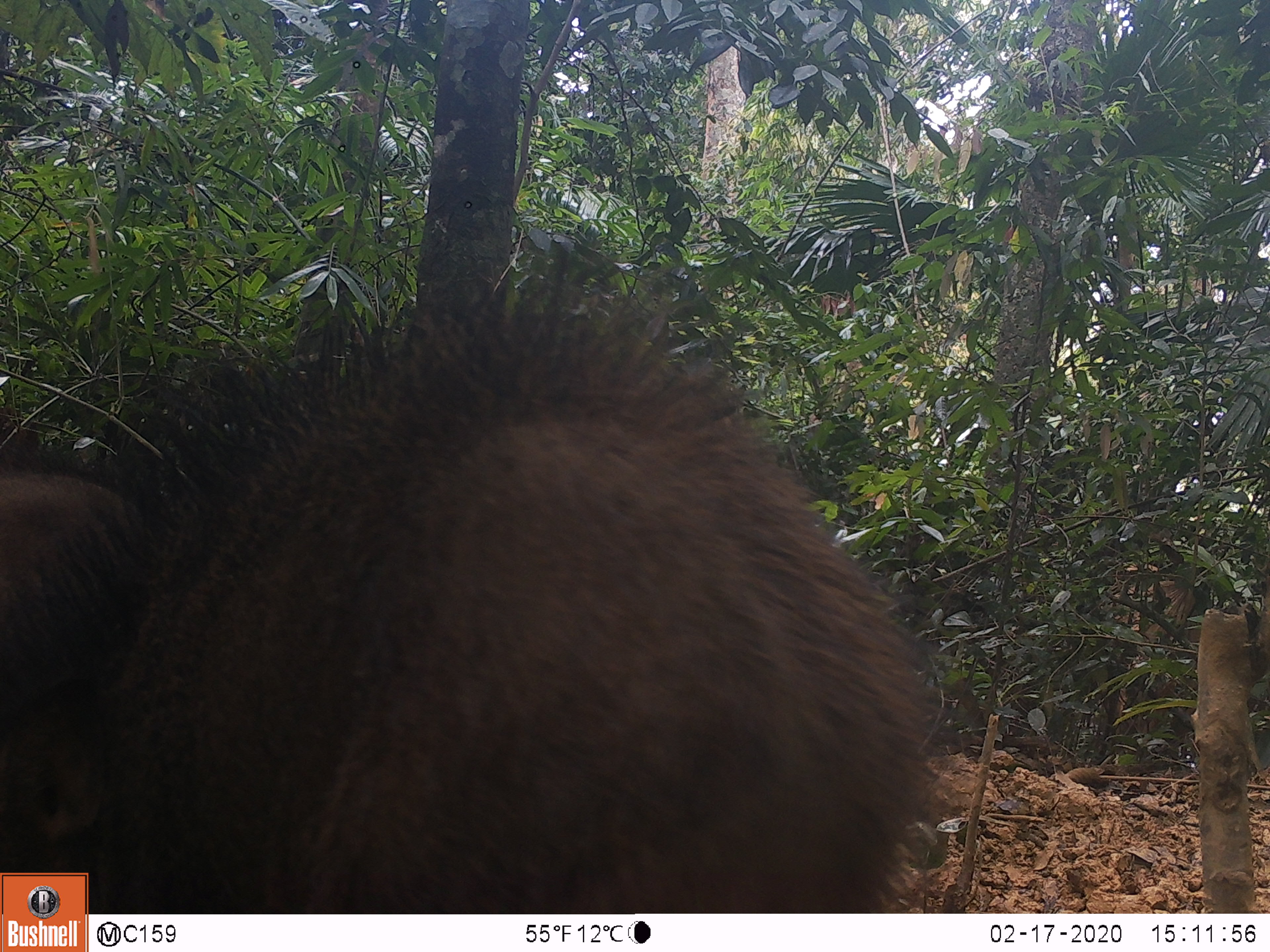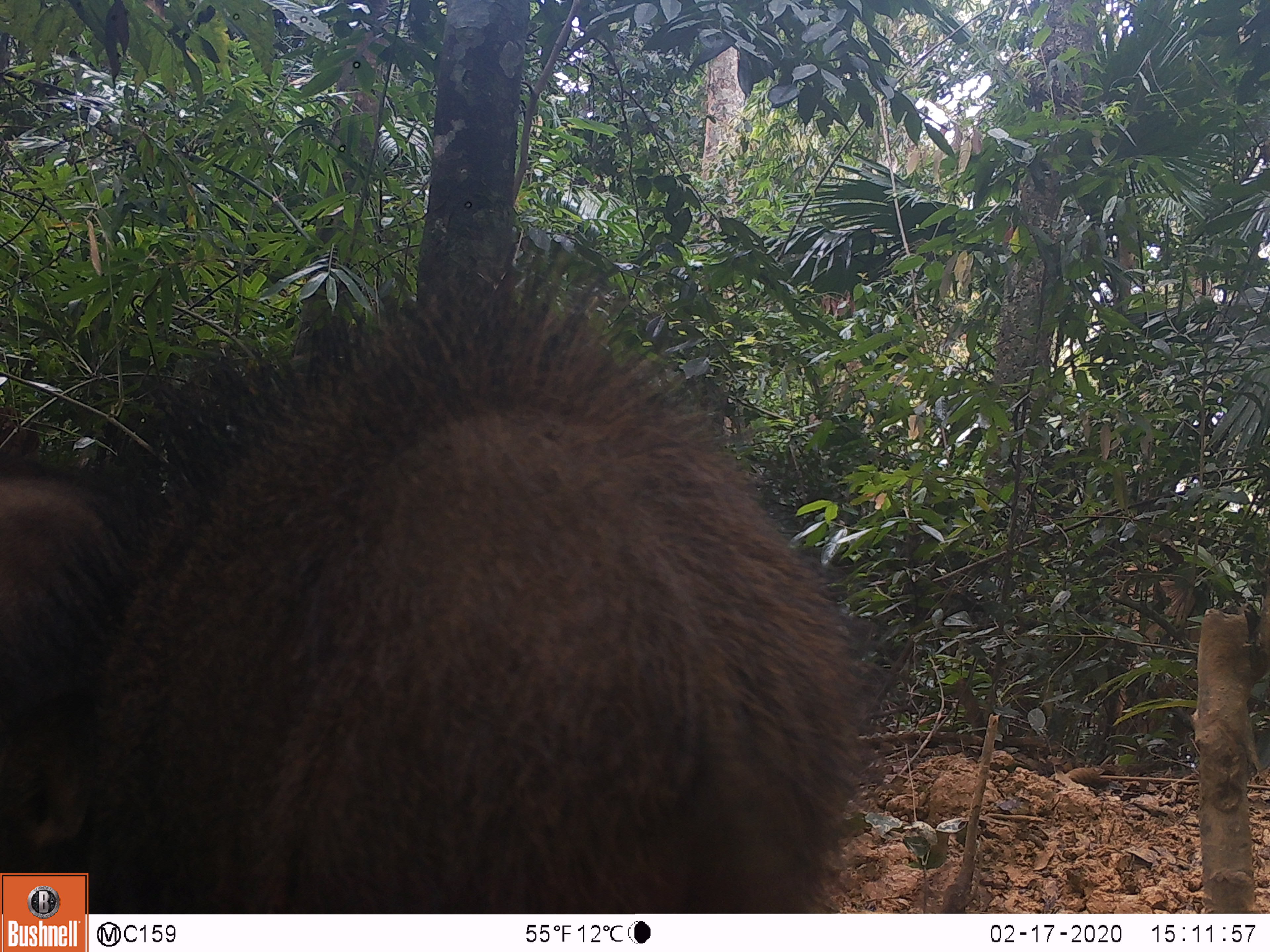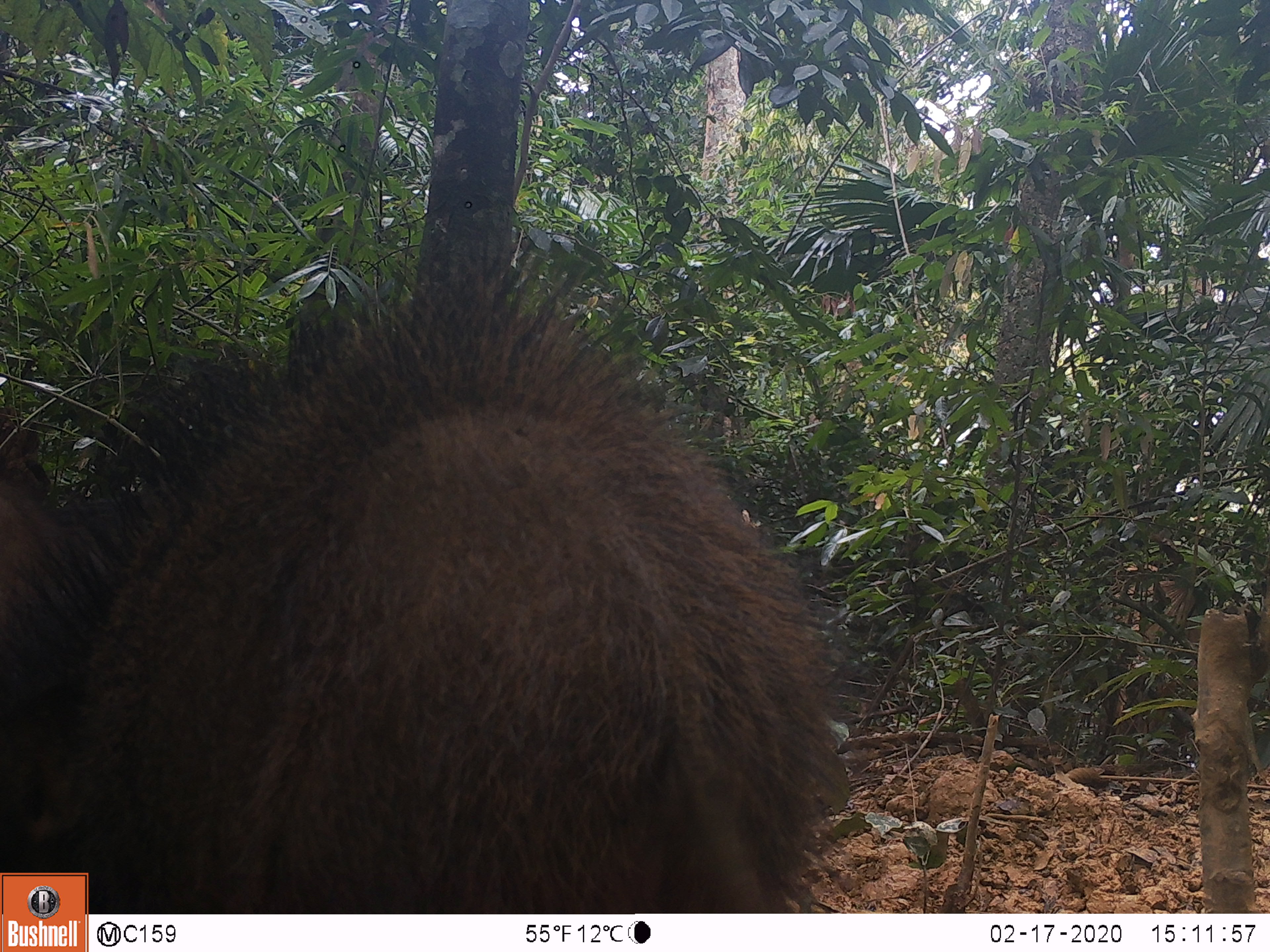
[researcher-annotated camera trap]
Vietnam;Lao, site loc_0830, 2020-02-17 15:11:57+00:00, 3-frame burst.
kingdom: Animalia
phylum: Chordata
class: Mammalia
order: Artiodactyla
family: Suidae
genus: Sus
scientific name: Sus scrofa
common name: eurasian wild pig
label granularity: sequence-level